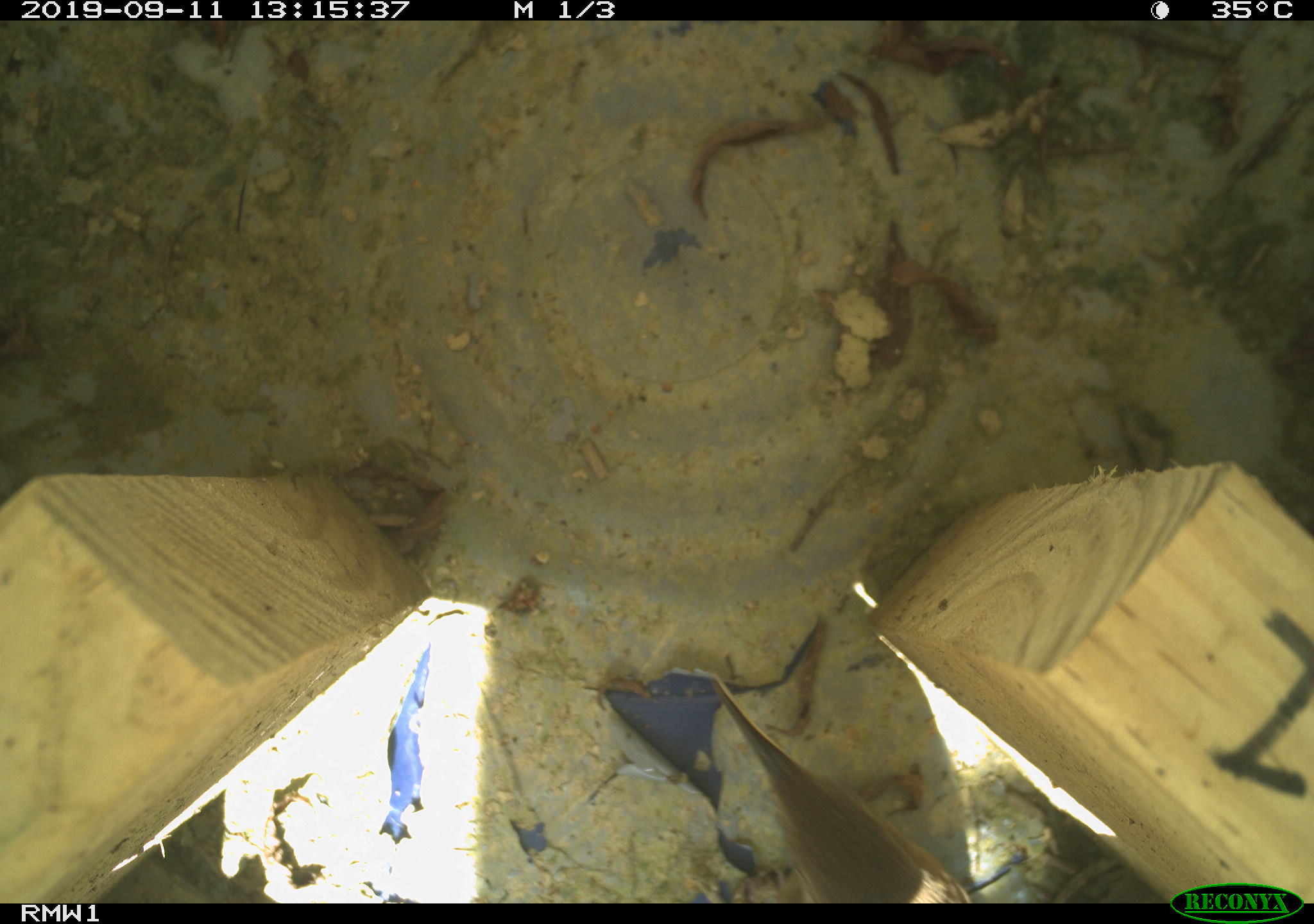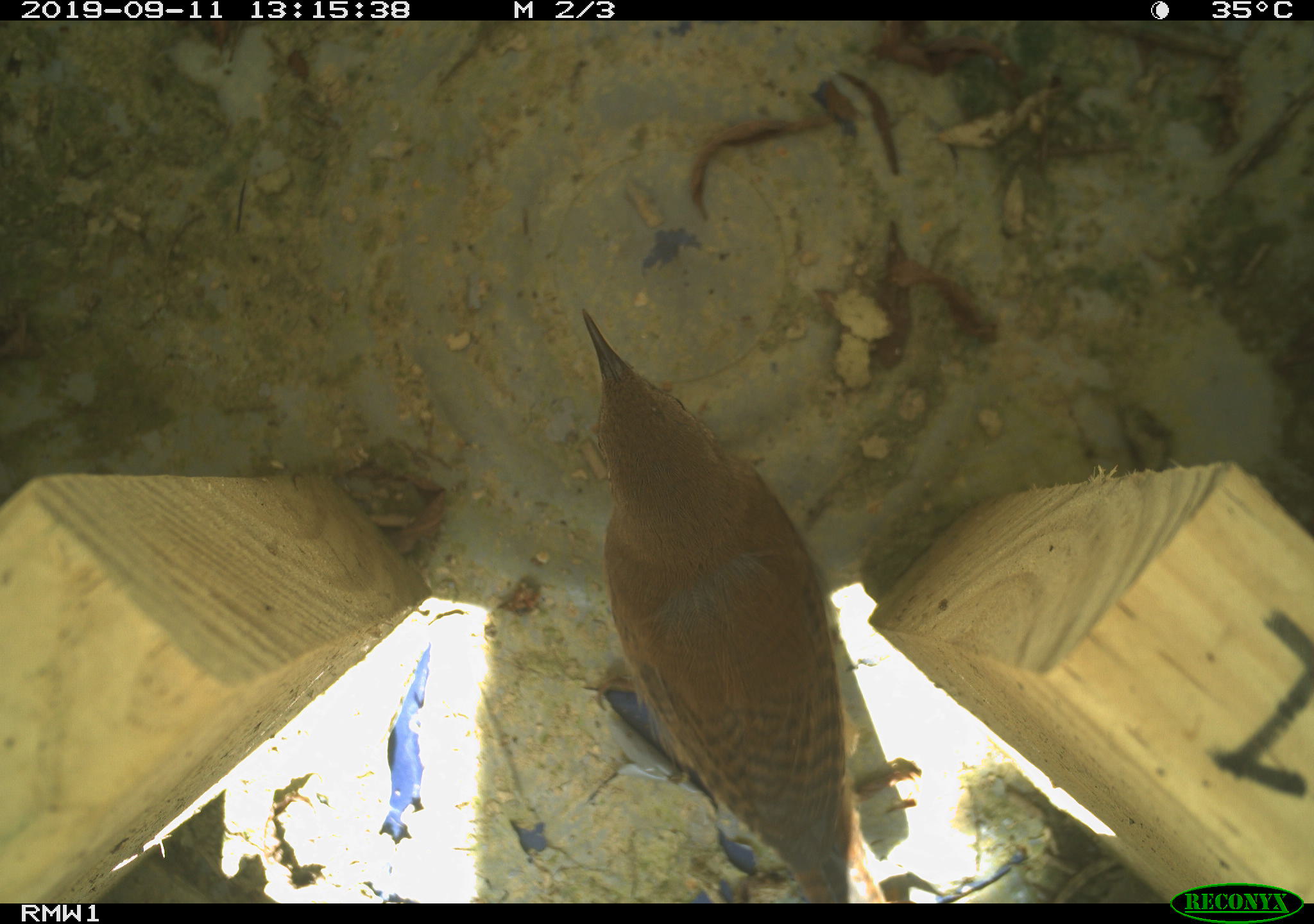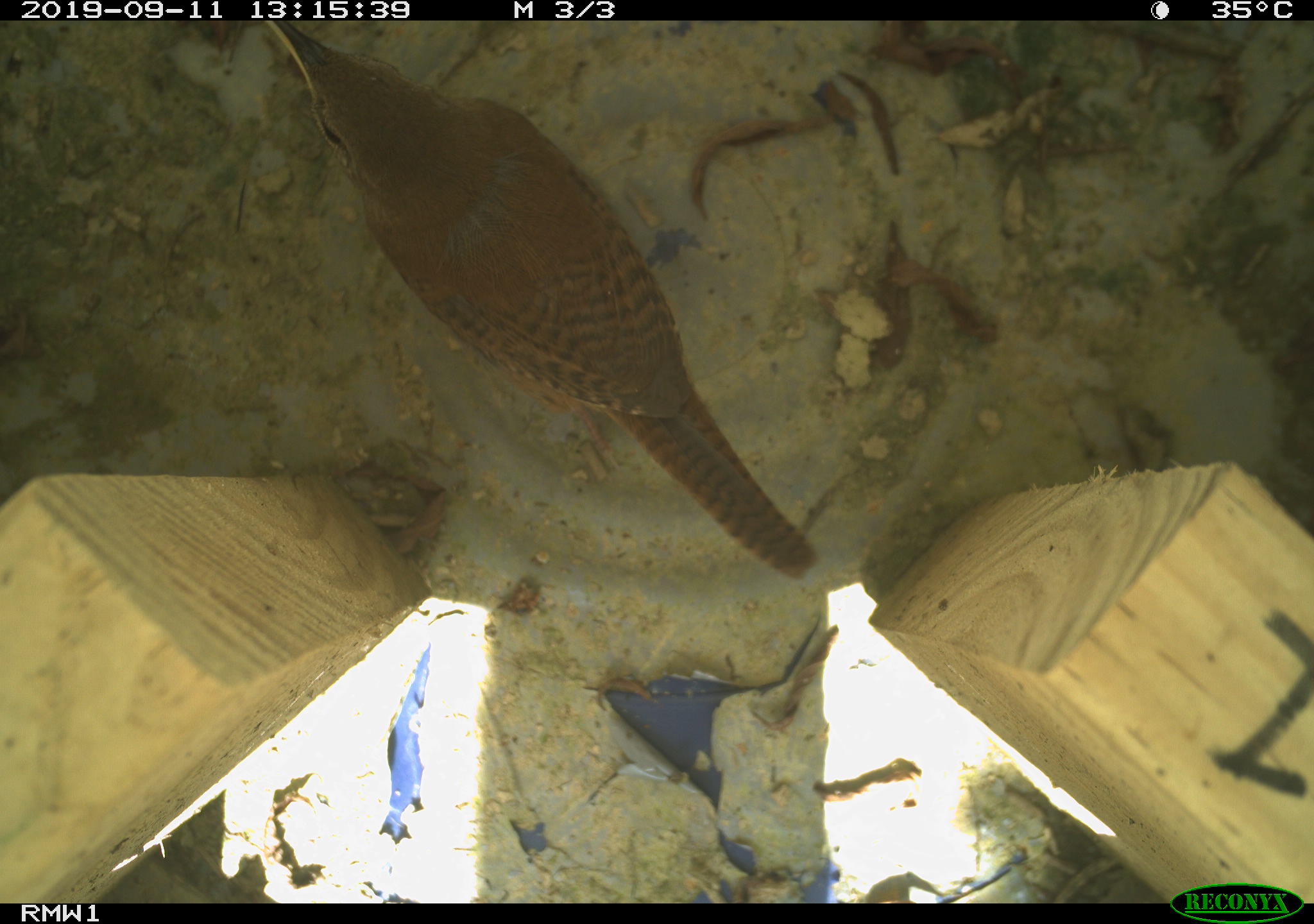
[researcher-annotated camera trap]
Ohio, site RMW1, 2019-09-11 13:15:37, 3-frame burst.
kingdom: Animalia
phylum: Chordata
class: Aves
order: Passeriformes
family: Troglodytidae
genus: Troglodytes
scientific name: Troglodytes aedon aedon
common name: northern house wren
Northern house wren (Troglodytes aedon aedon).